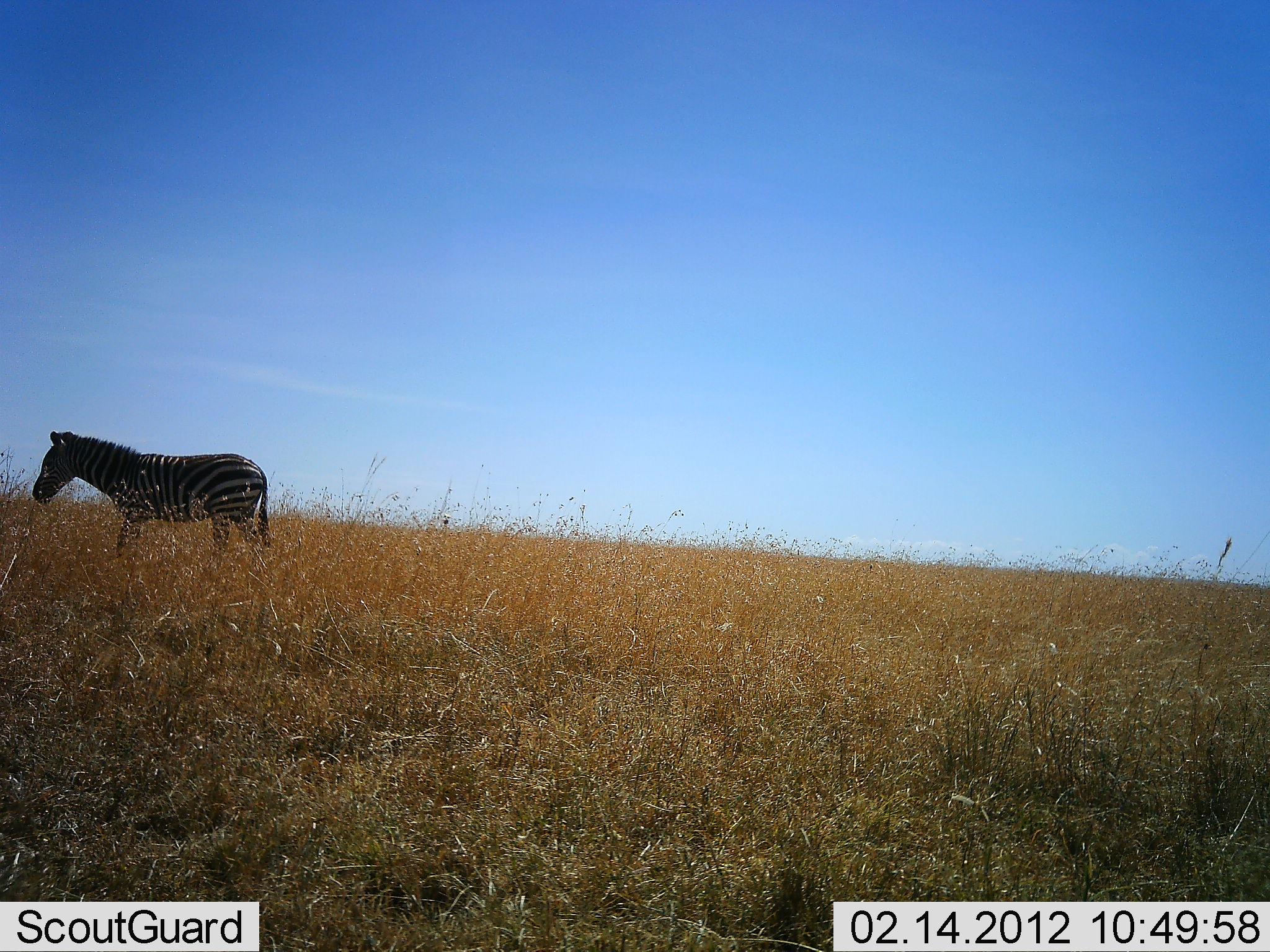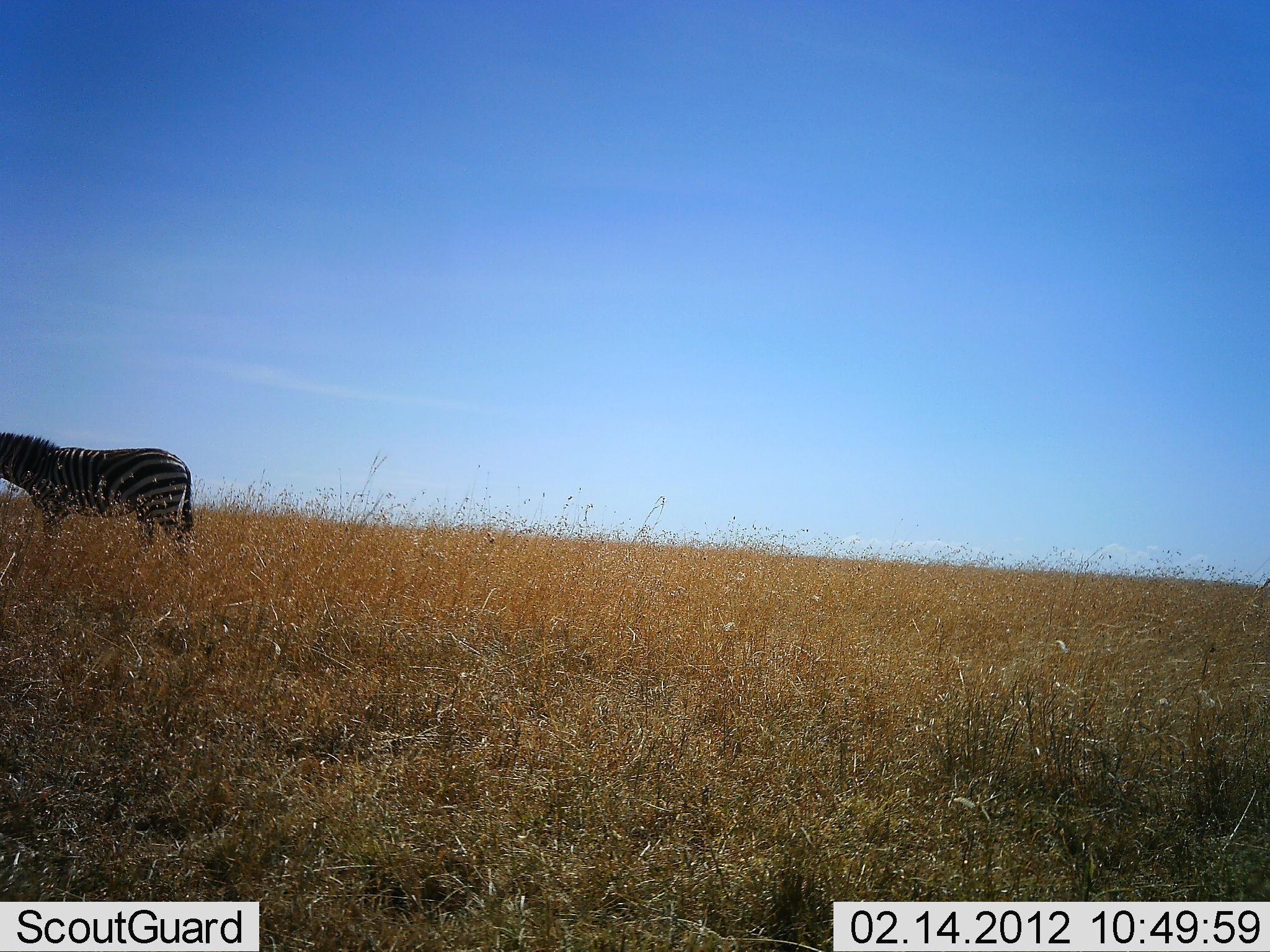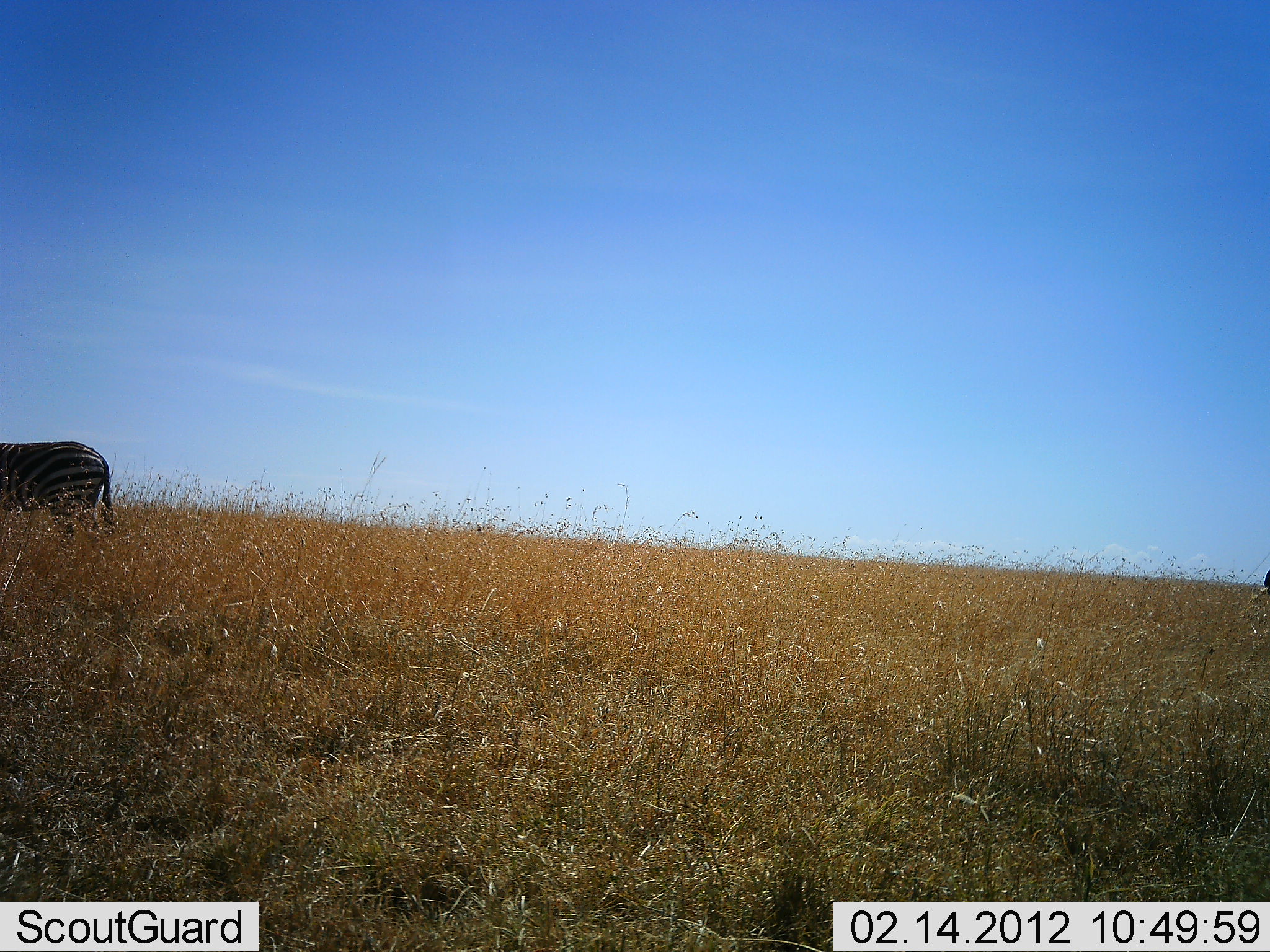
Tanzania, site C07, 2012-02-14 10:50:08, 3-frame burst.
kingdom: Animalia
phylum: Chordata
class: Mammalia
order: Perissodactyla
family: Equidae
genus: Equus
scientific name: Equus quagga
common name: plains zebra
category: zebra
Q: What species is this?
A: Zebra (plains zebra) (Equus quagga).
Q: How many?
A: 1.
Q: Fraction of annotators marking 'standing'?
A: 9%.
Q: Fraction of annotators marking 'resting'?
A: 0%.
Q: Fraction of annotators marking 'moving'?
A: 96%.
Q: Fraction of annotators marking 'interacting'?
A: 0%.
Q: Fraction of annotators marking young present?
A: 0%.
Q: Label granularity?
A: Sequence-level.